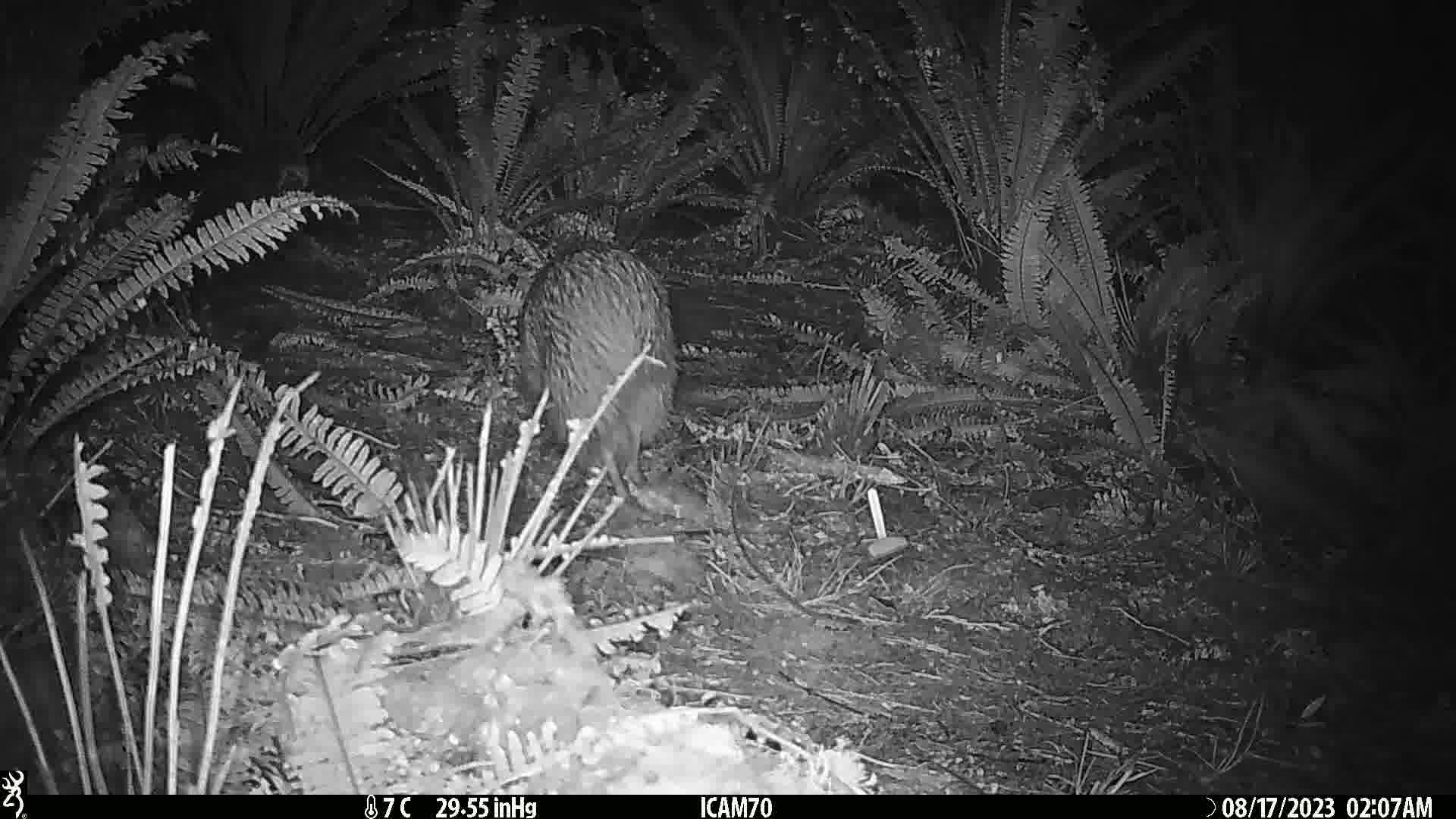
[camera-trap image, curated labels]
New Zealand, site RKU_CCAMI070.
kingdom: Animalia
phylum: Chordata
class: Aves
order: Apterygiformes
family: Apterygidae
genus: Apteryx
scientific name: Apteryx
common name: kiwi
Kiwi (Apteryx).